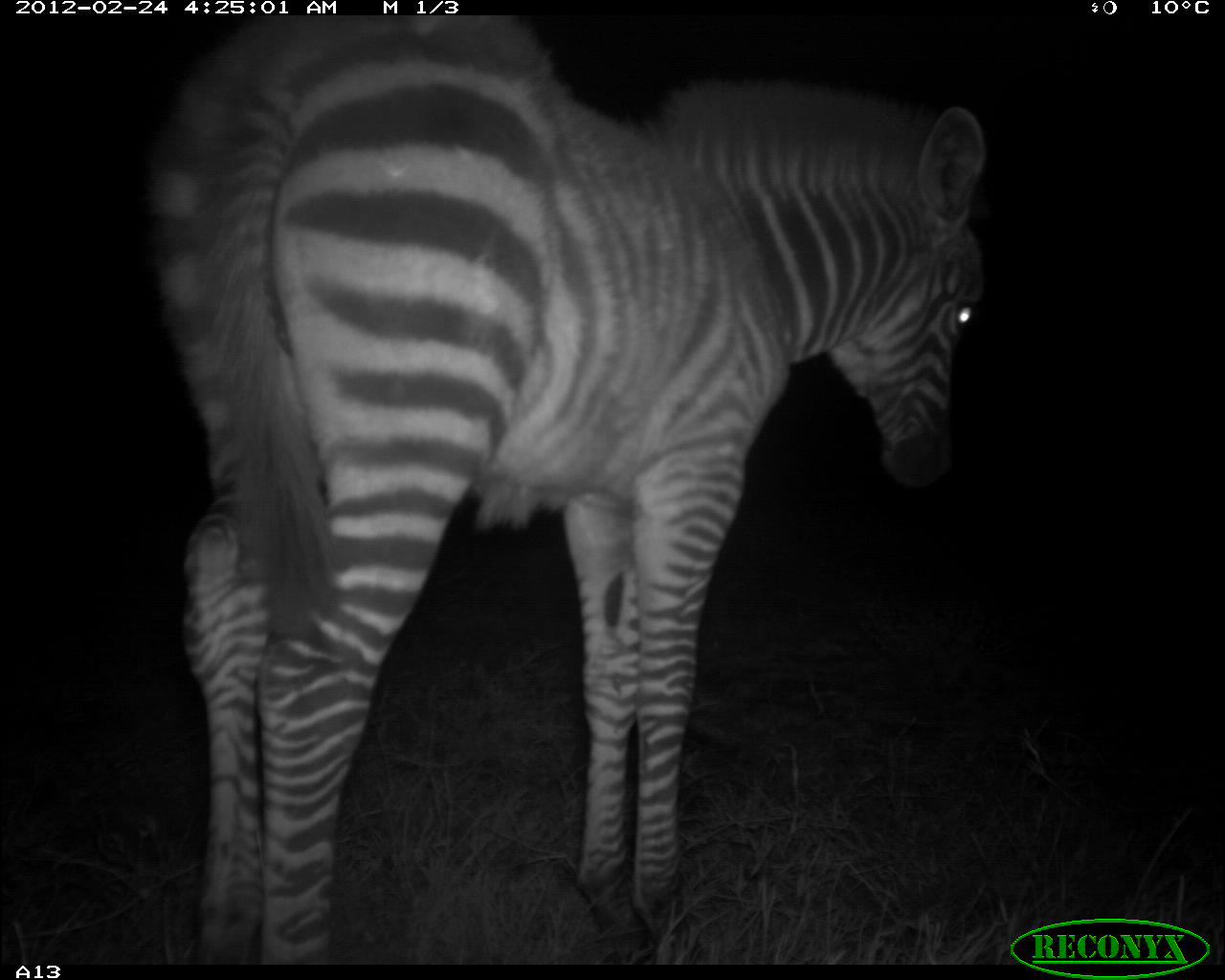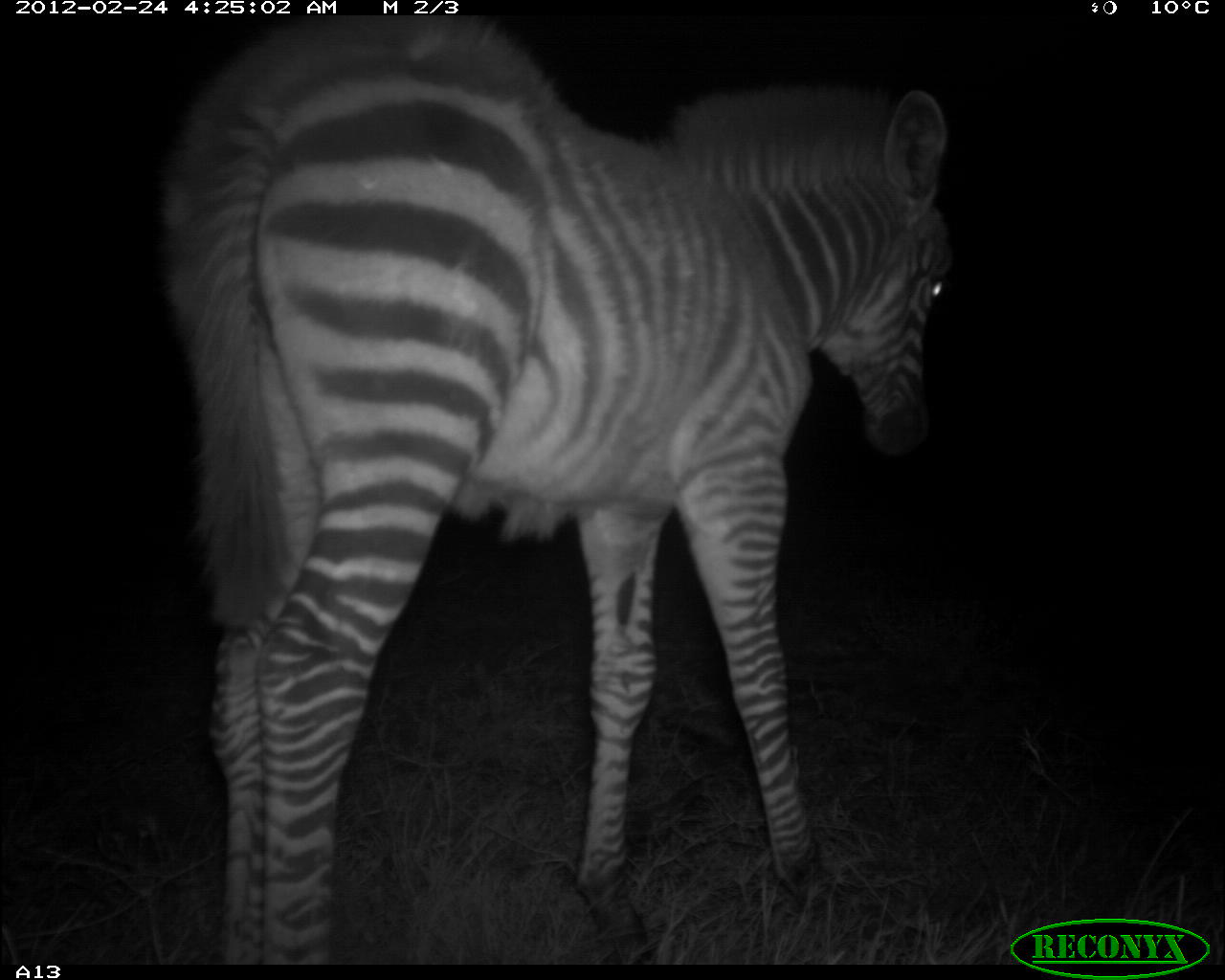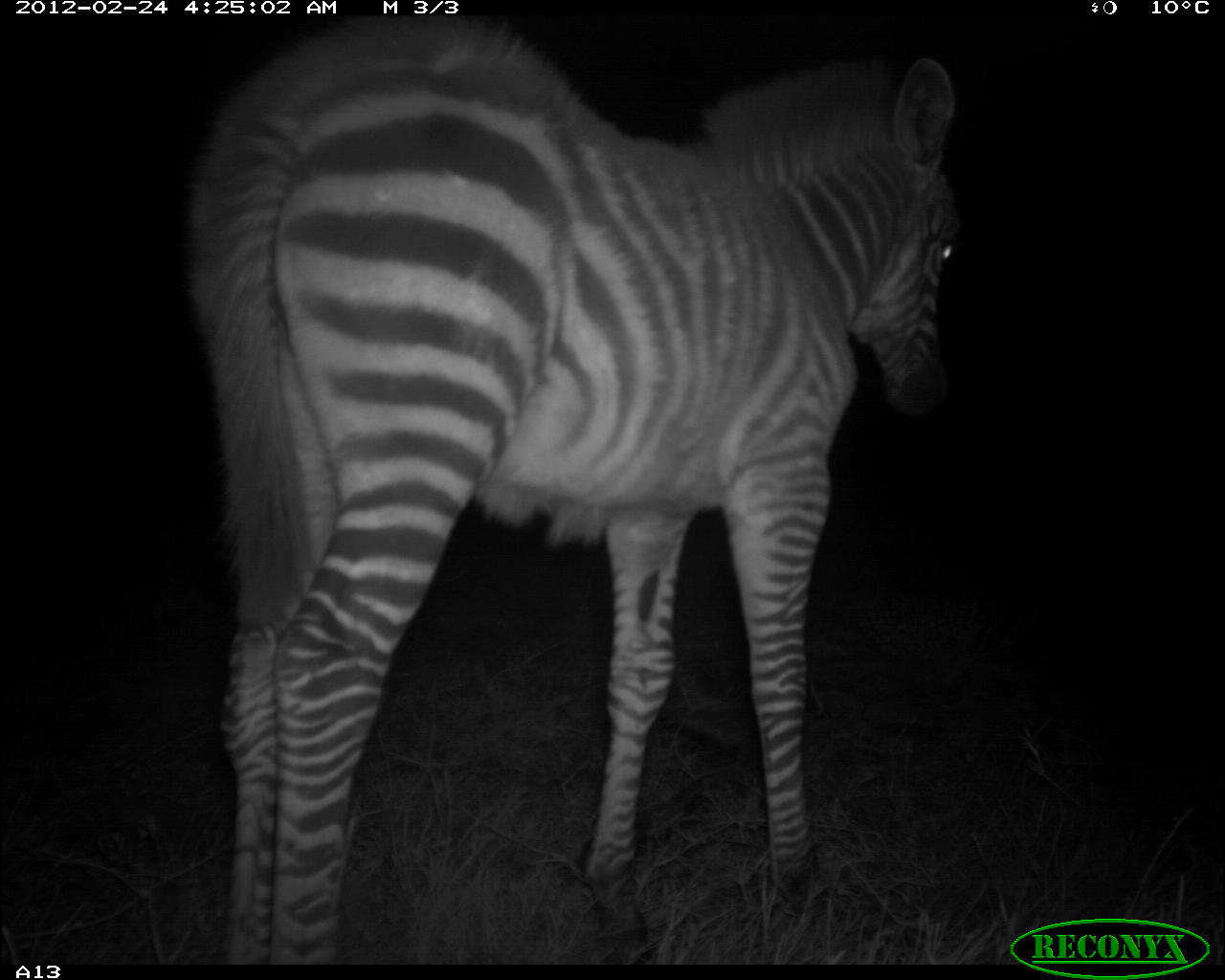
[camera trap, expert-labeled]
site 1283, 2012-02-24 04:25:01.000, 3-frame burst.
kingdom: Animalia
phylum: Chordata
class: Mammalia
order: Perissodactyla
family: Equidae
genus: Equus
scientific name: Equus quagga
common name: plains zebra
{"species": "Equus quagga (plains zebra)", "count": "1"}